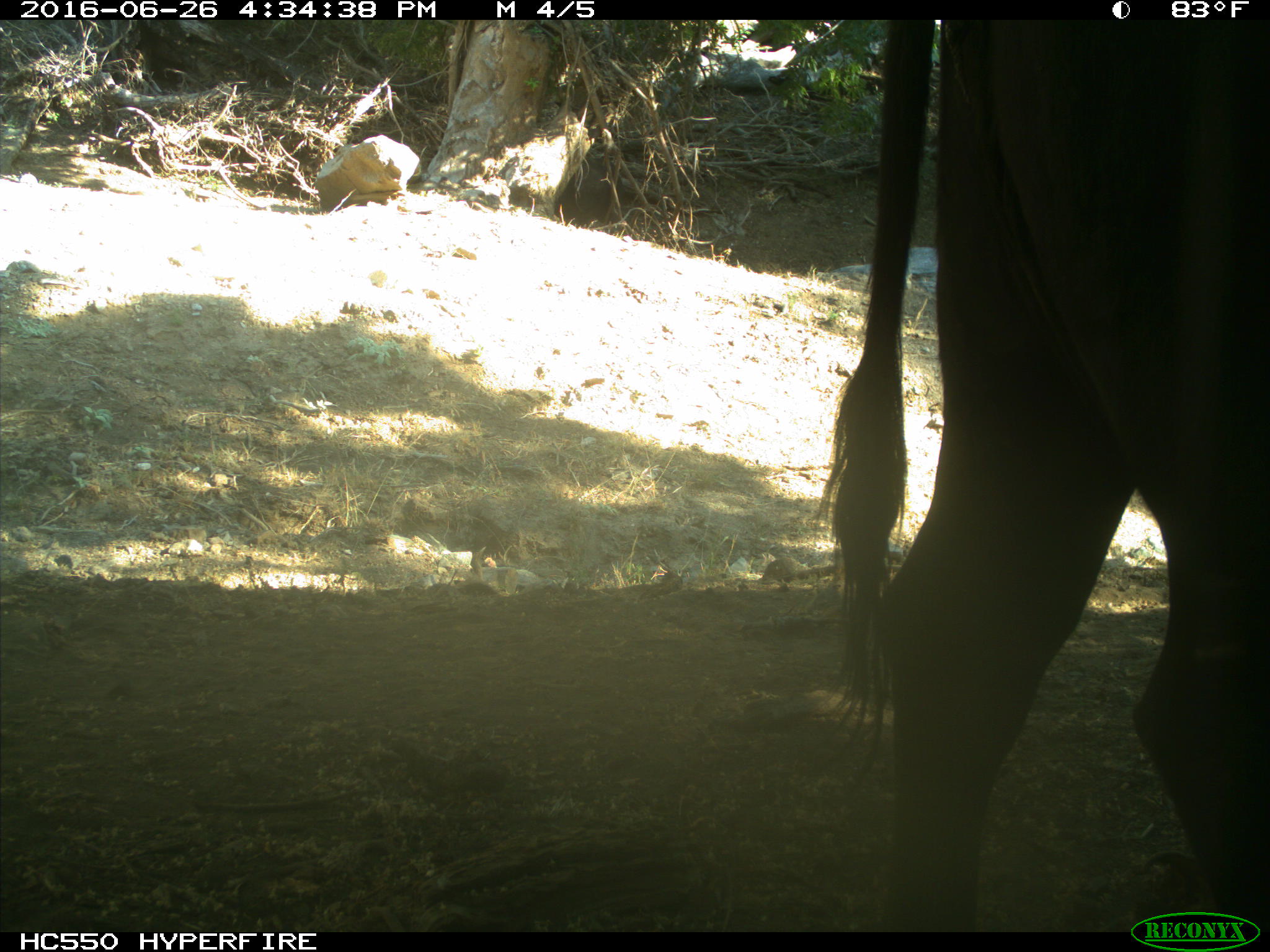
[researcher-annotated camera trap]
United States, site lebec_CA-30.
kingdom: Animalia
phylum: Chordata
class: Mammalia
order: Artiodactyla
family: Bovidae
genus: Bos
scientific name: Bos taurus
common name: domestic cow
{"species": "Bos taurus (domestic cow)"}